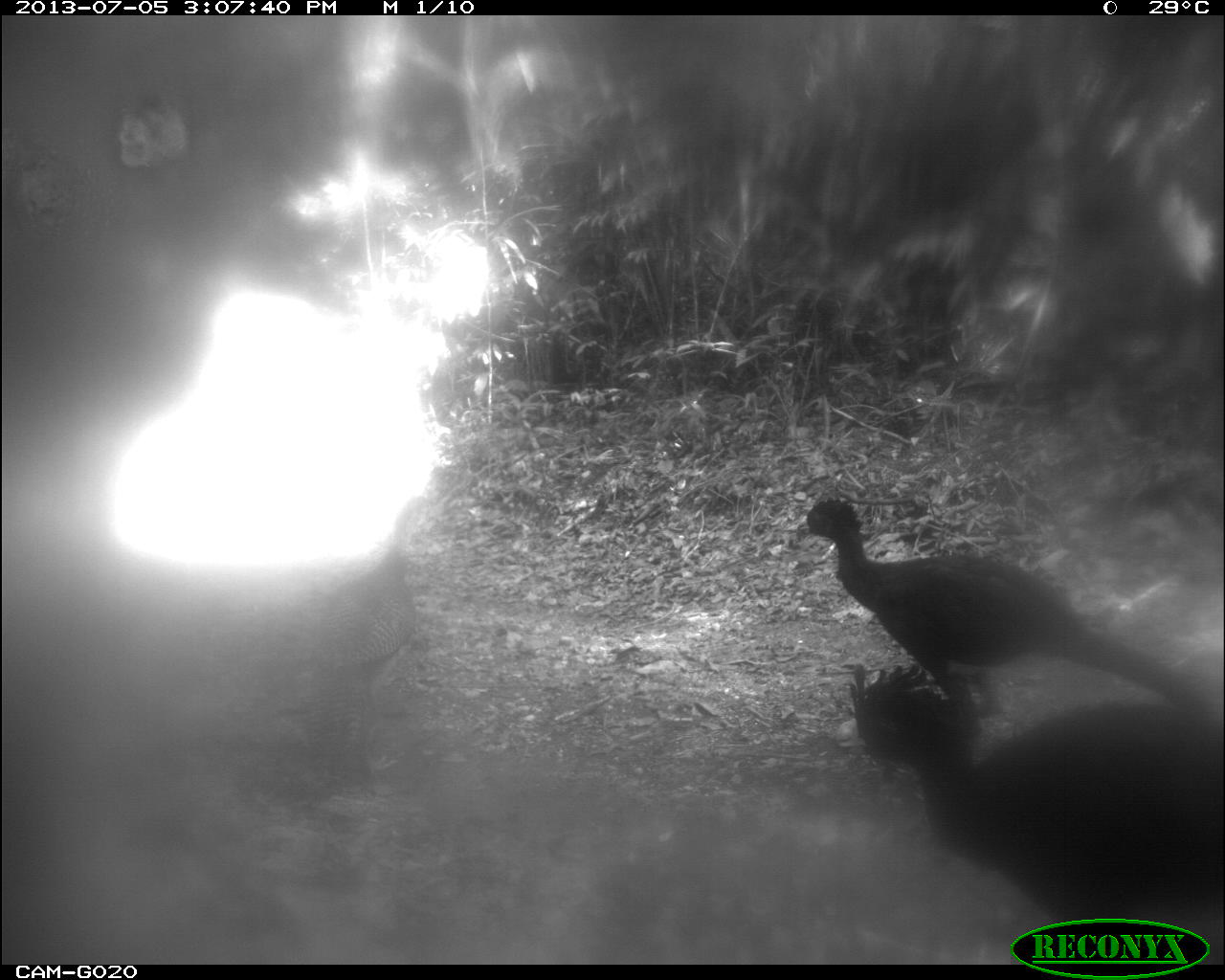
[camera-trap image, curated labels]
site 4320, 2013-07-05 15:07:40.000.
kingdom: Animalia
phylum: Chordata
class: Aves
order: Galliformes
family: Cracidae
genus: Crax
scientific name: Crax rubra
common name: great curassow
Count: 4.